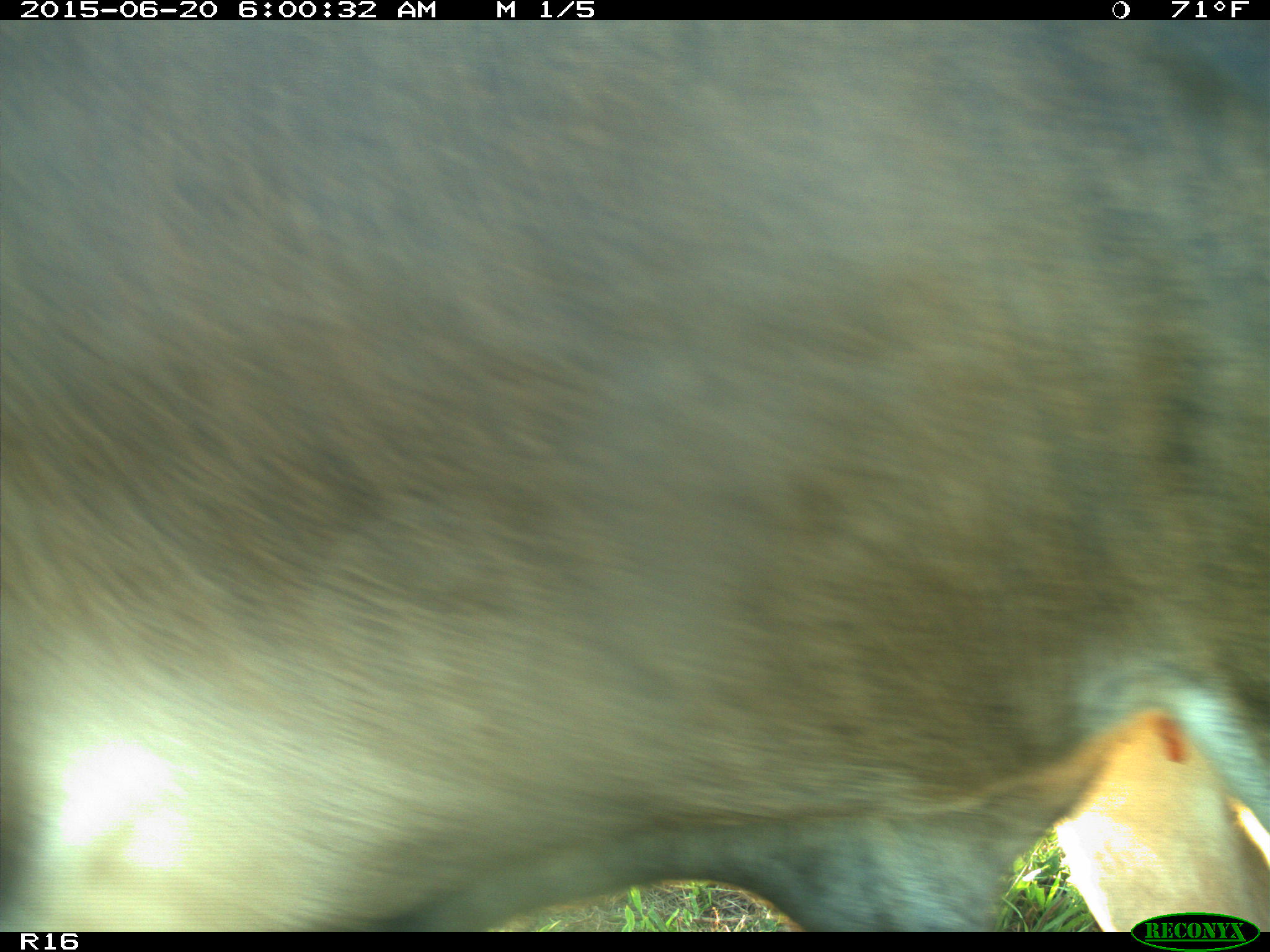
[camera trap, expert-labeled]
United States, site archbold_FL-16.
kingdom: Animalia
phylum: Chordata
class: Mammalia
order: Artiodactyla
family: Bovidae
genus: Bos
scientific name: Bos taurus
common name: domestic cow